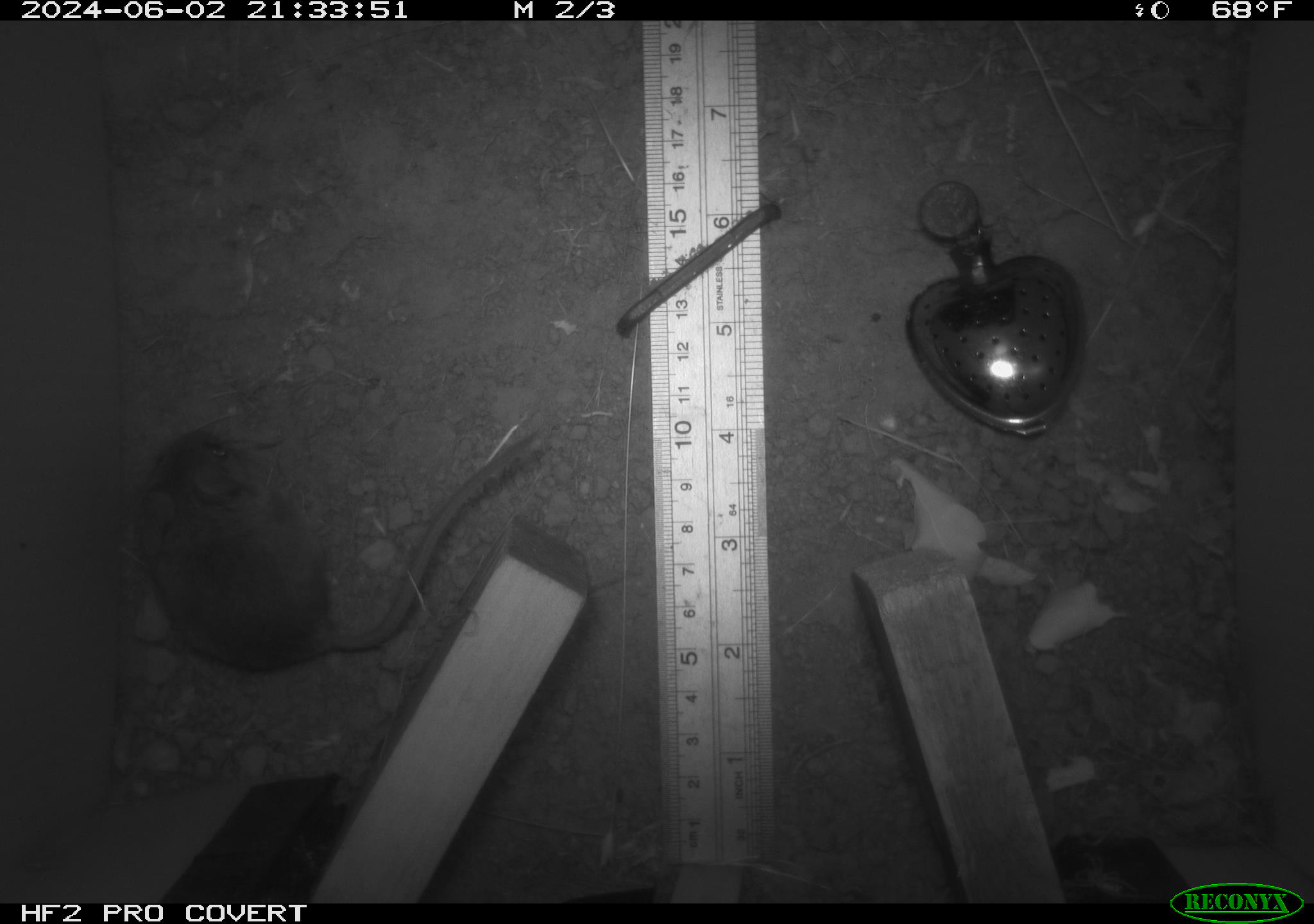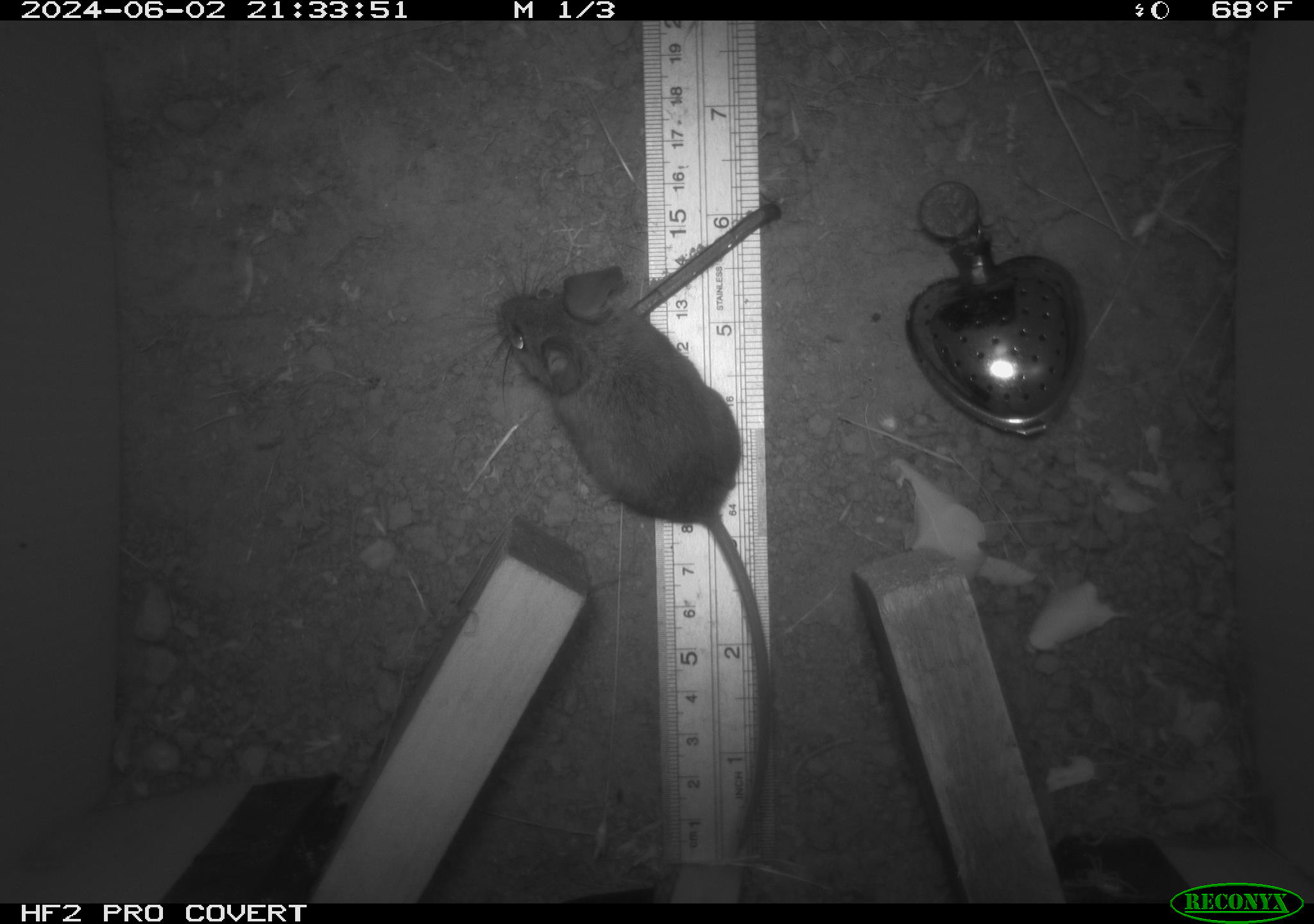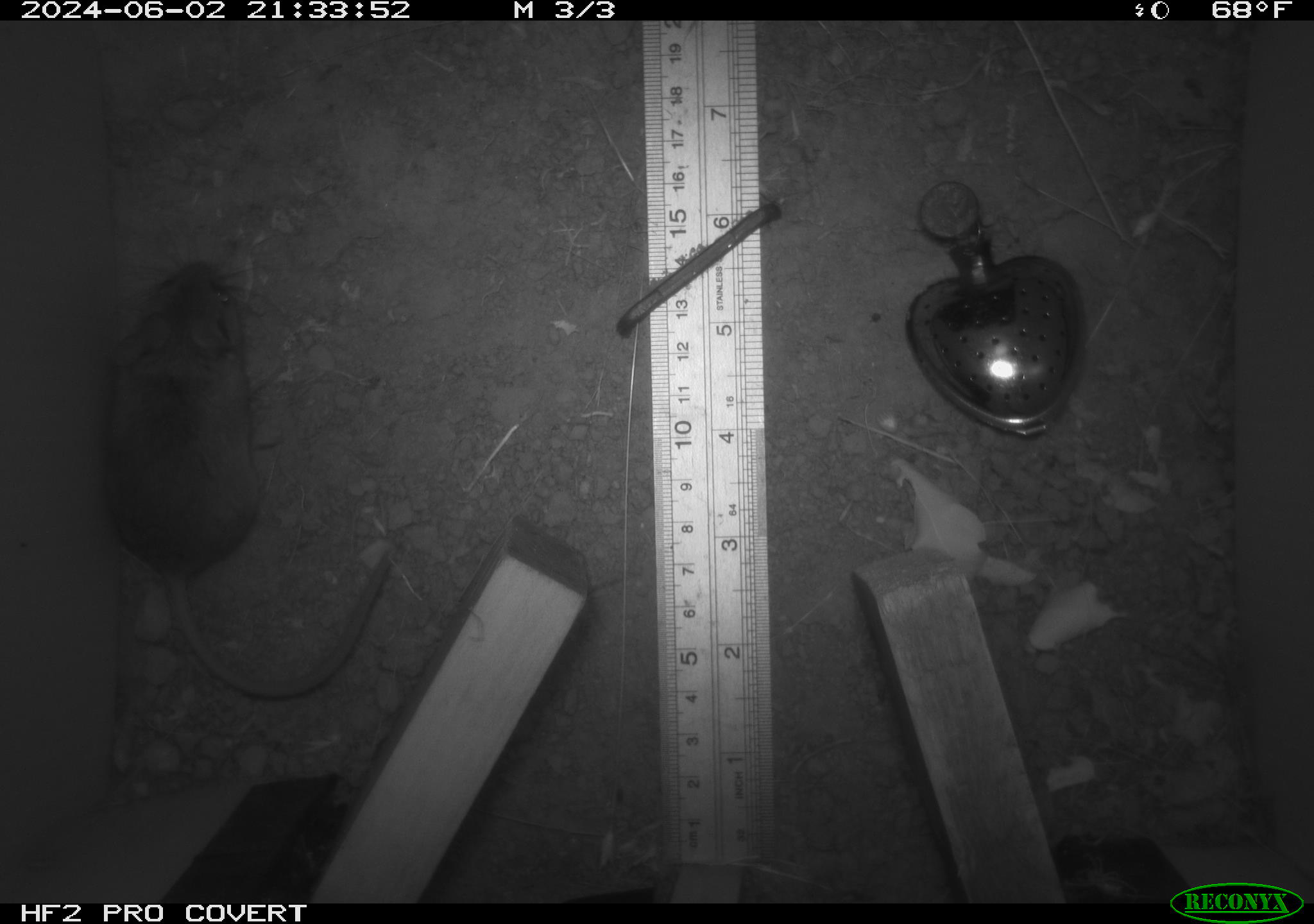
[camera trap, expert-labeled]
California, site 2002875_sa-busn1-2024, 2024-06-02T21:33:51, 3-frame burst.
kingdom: Animalia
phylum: Chordata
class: Mammalia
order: Rodentia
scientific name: Rodentia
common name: mouse species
Mouse species (Rodentia).